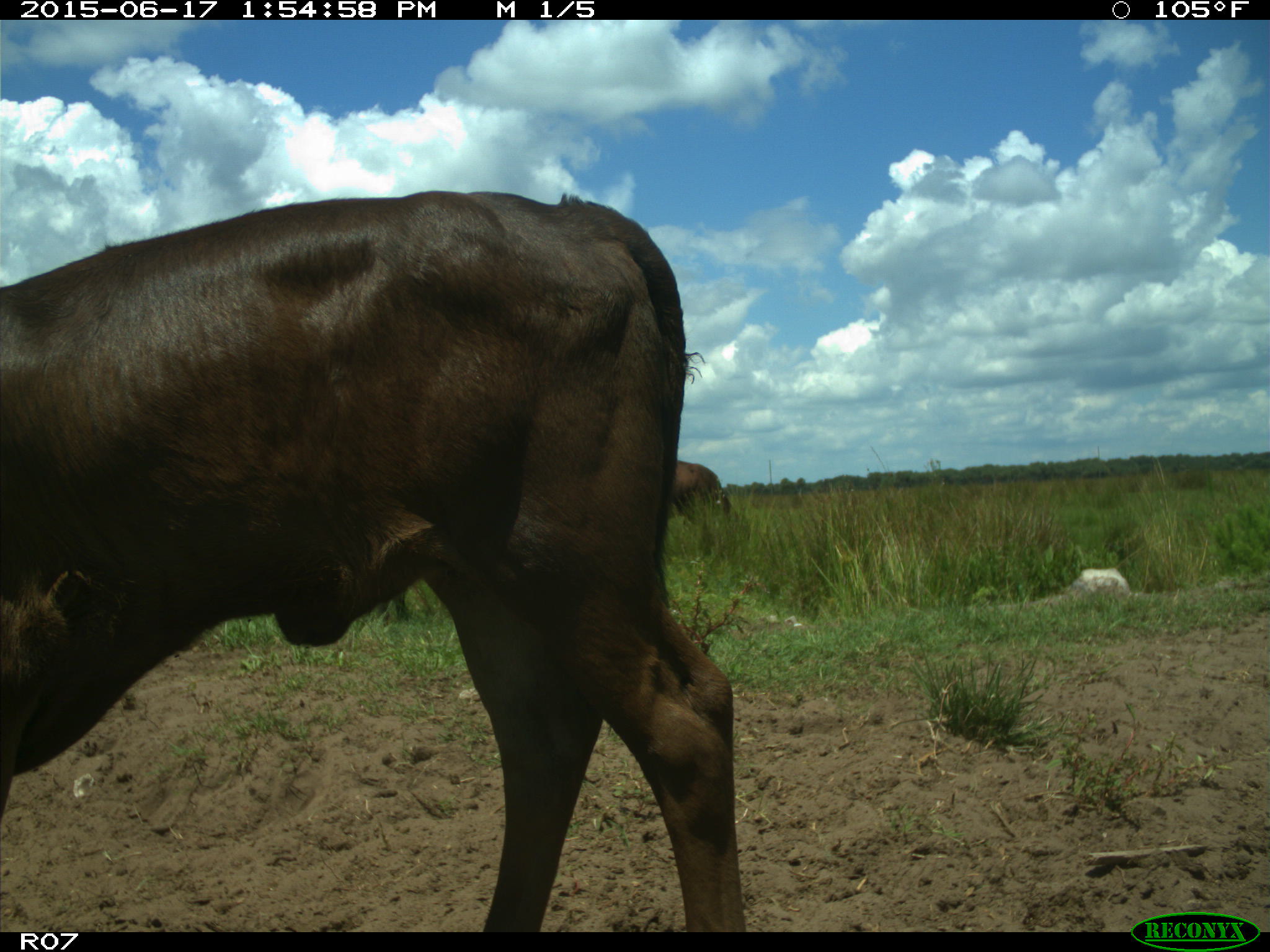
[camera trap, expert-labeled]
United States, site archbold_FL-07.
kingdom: Animalia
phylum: Chordata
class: Mammalia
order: Artiodactyla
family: Bovidae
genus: Bos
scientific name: Bos taurus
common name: domestic cow